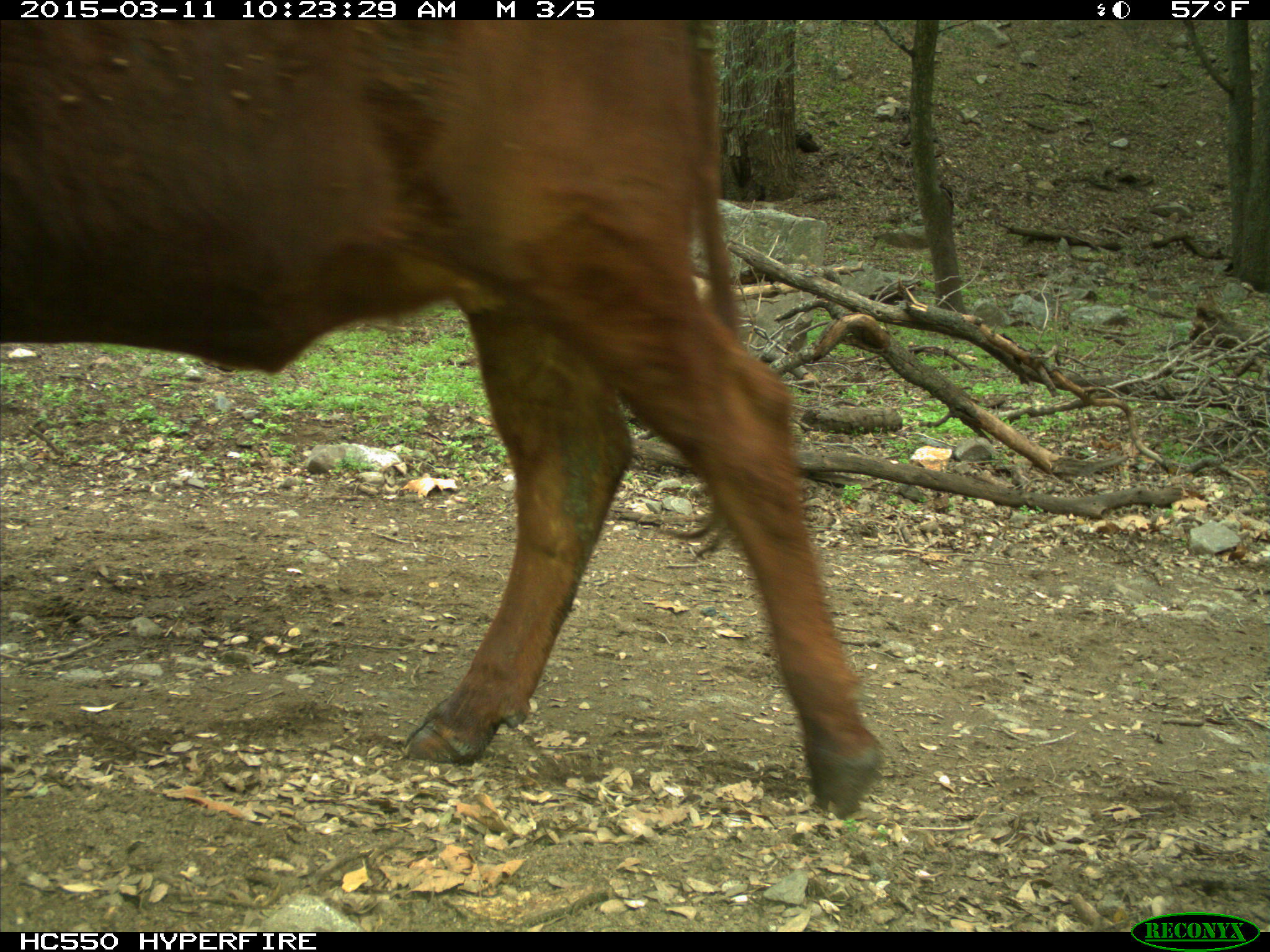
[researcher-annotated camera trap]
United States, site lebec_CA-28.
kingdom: Animalia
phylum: Chordata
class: Mammalia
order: Artiodactyla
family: Bovidae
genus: Bos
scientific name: Bos taurus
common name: domestic cow